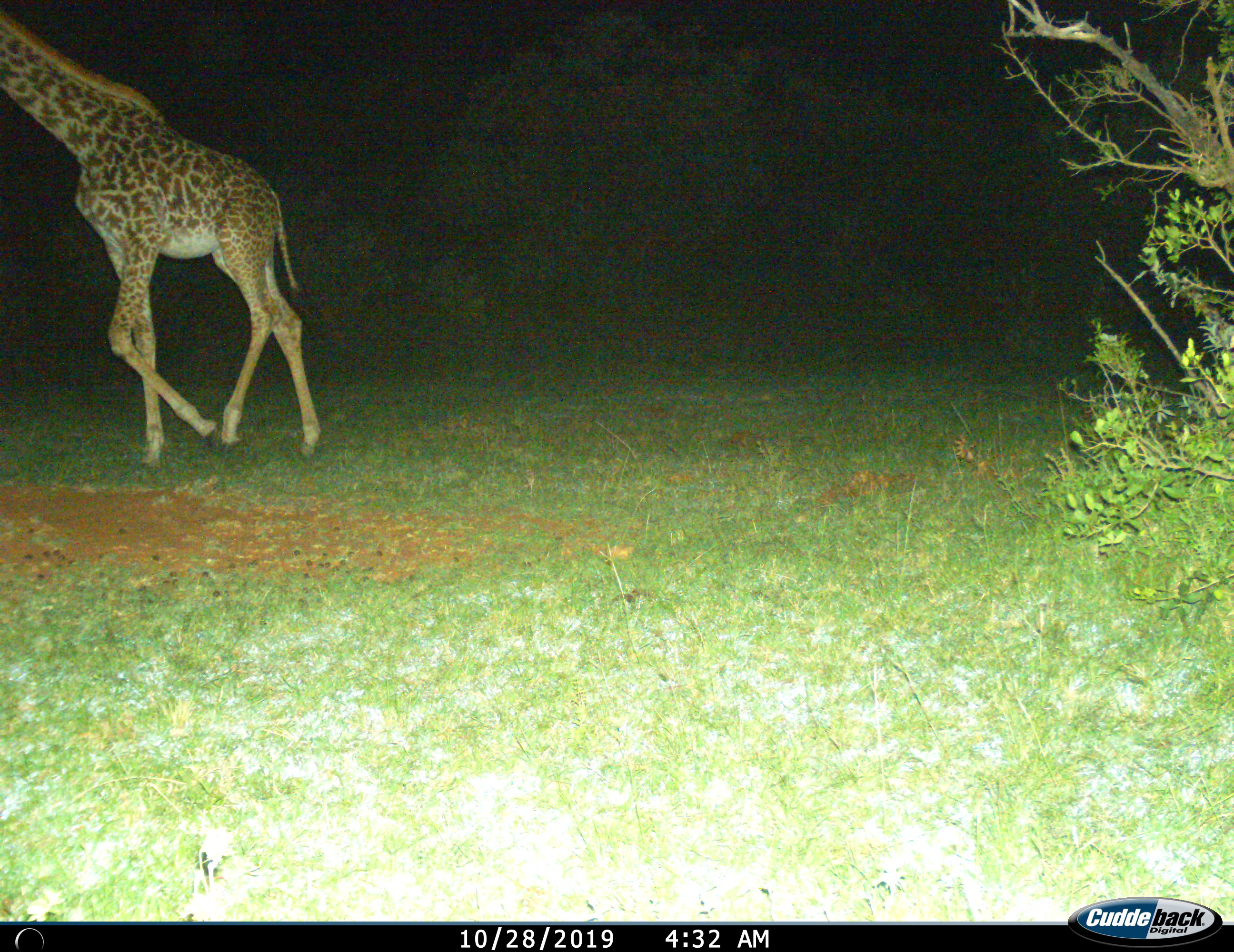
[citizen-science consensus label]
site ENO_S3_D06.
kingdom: Animalia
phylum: Chordata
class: Mammalia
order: Artiodactyla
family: Giraffidae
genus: Giraffa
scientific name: Giraffa camelopardalis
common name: giraffe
Giraffe (Giraffa camelopardalis), count 1. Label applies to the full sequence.